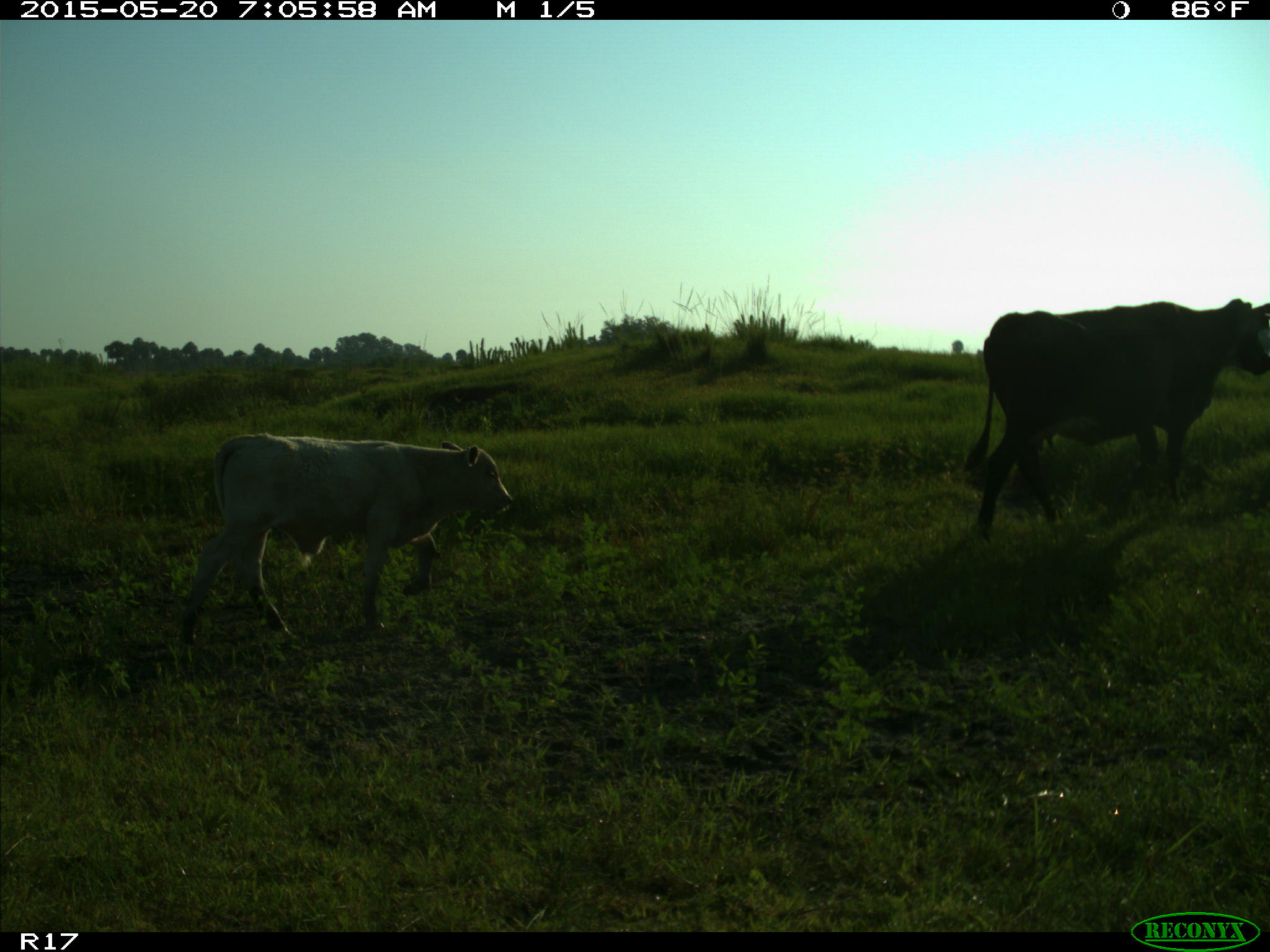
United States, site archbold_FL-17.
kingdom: Animalia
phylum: Chordata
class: Mammalia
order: Artiodactyla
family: Bovidae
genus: Bos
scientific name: Bos taurus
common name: domestic cow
Bos taurus (domestic cow).